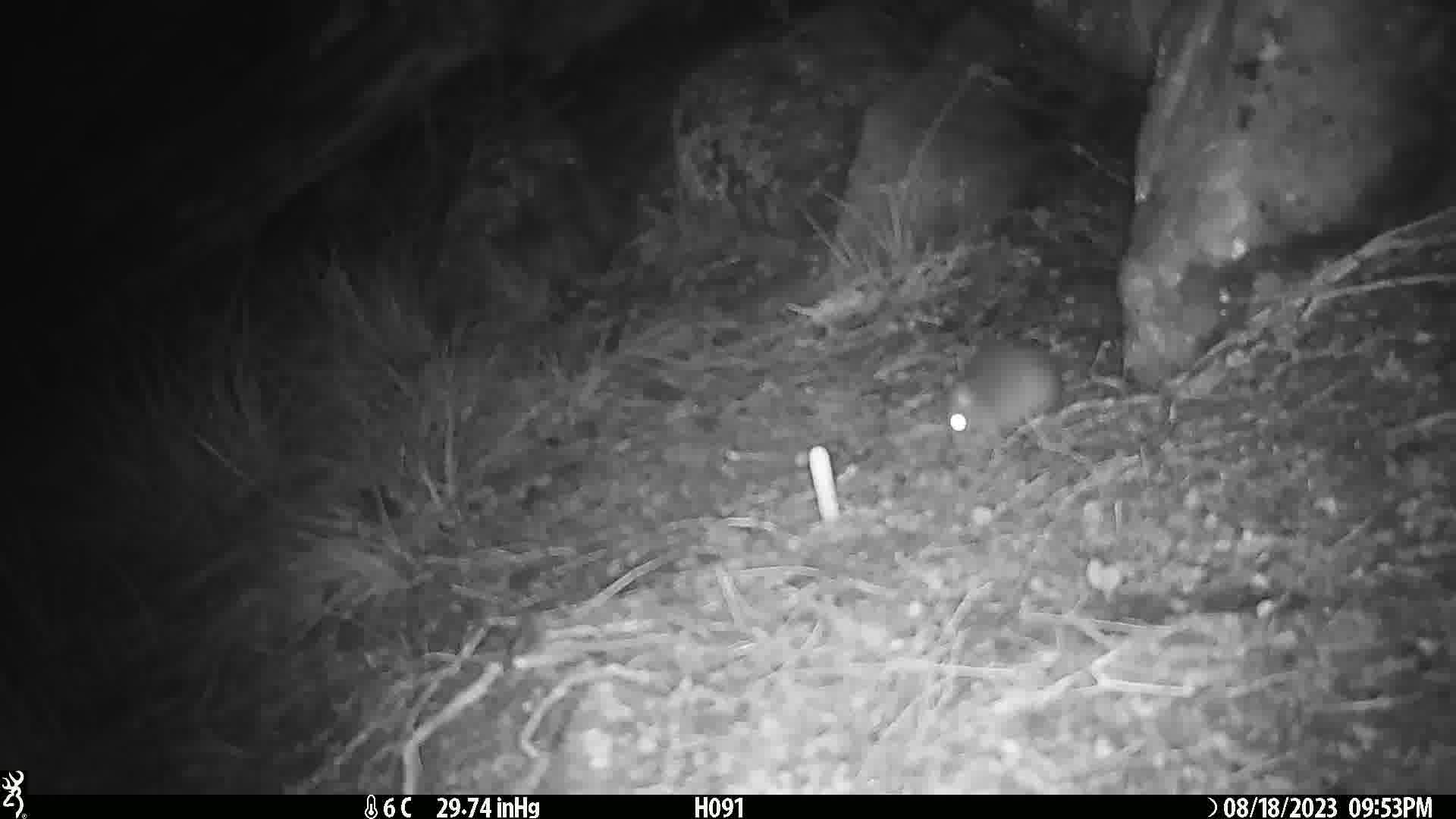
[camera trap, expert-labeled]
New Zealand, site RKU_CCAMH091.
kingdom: Animalia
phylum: Chordata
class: Mammalia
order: Rodentia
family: Muridae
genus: Rattus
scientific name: Rattus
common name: rat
Rat (Rattus).